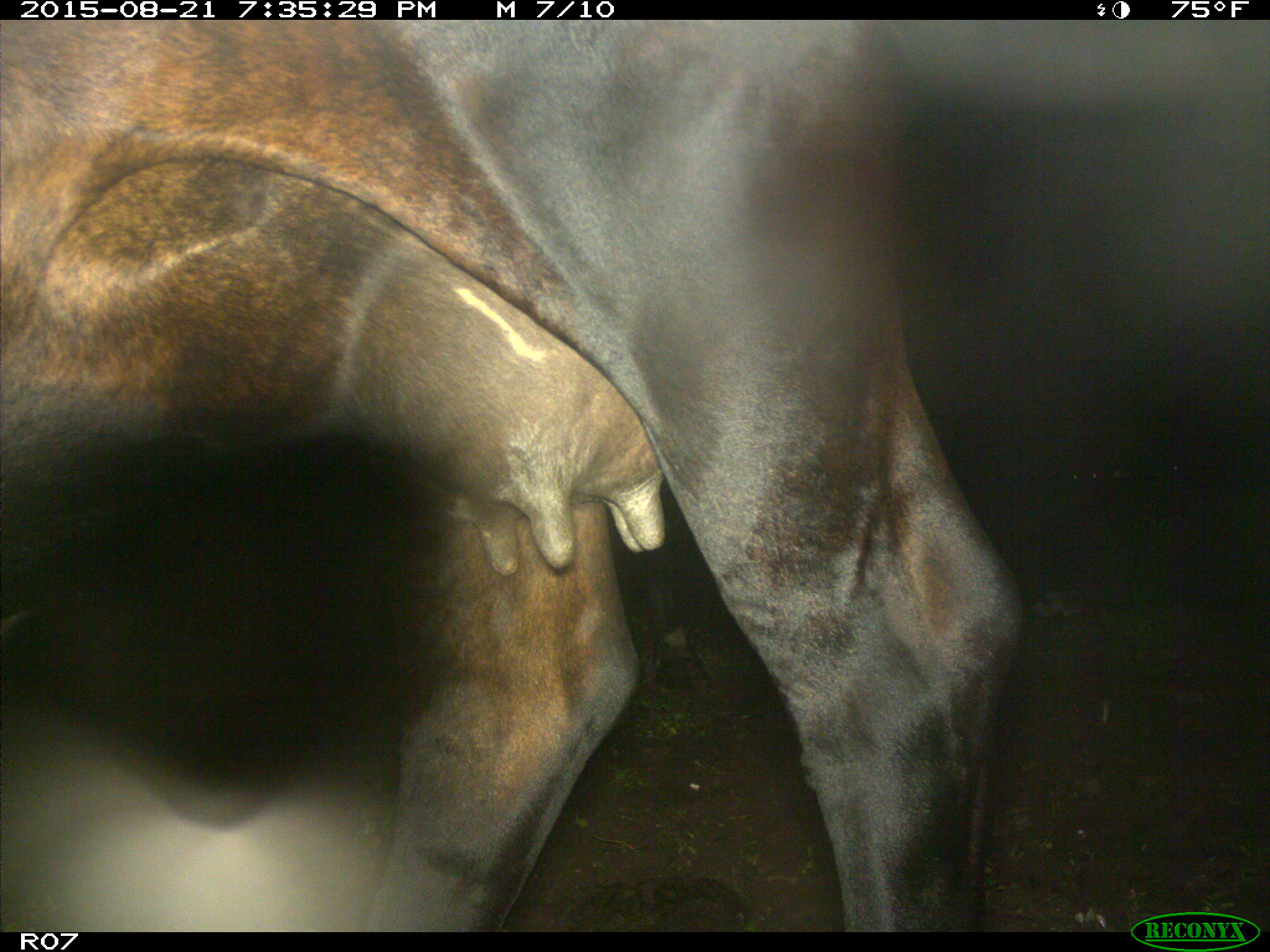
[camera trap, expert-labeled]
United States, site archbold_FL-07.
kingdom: Animalia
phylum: Chordata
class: Mammalia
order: Artiodactyla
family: Bovidae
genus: Bos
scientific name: Bos taurus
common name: domestic cow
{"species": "Bos taurus (domestic cow)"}